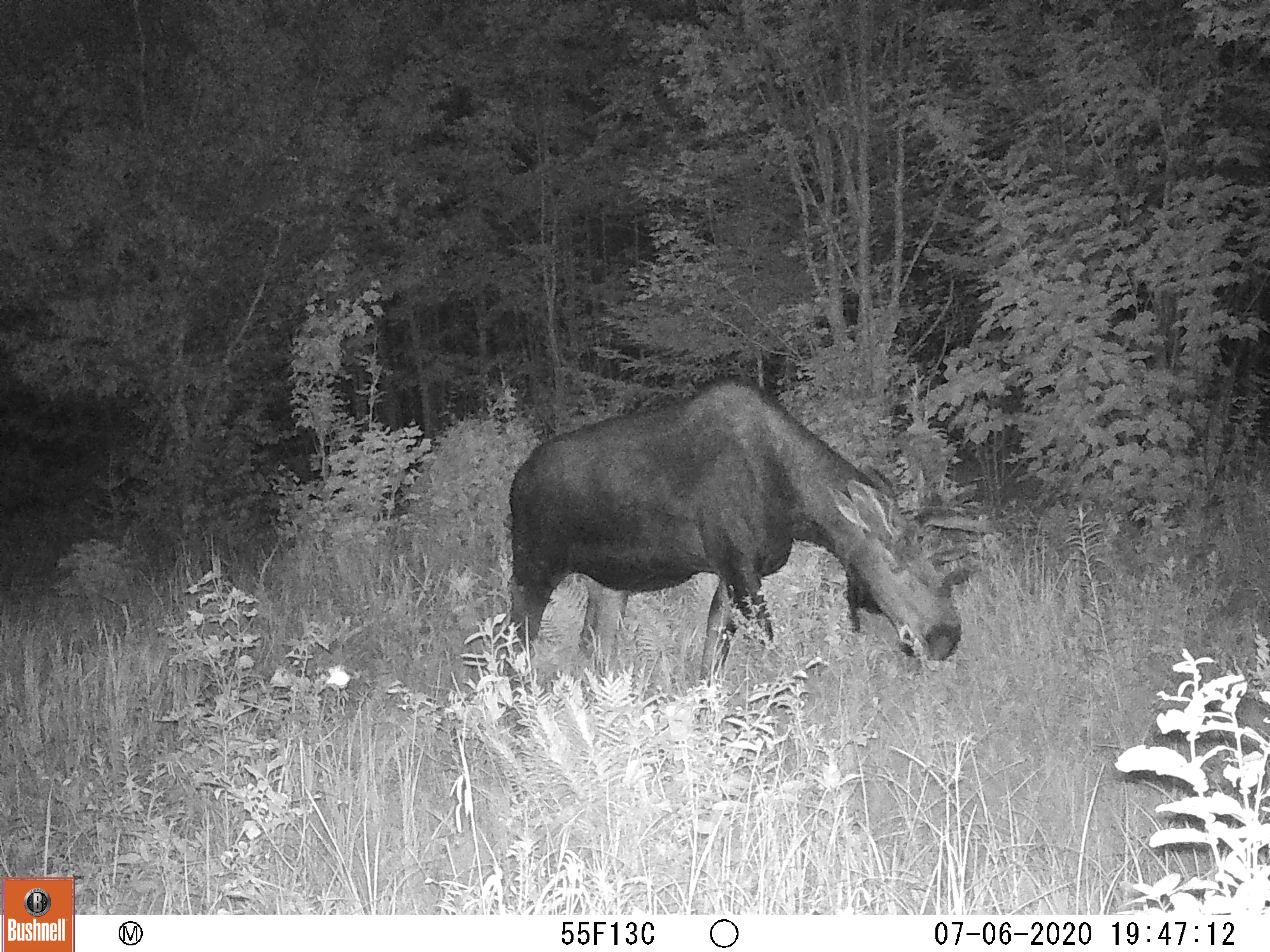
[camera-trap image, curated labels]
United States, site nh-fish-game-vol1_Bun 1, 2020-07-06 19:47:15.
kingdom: Animalia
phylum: Chordata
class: Mammalia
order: Artiodactyla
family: Cervidae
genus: Alces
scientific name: Alces alces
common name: moose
Moose (Alces alces).